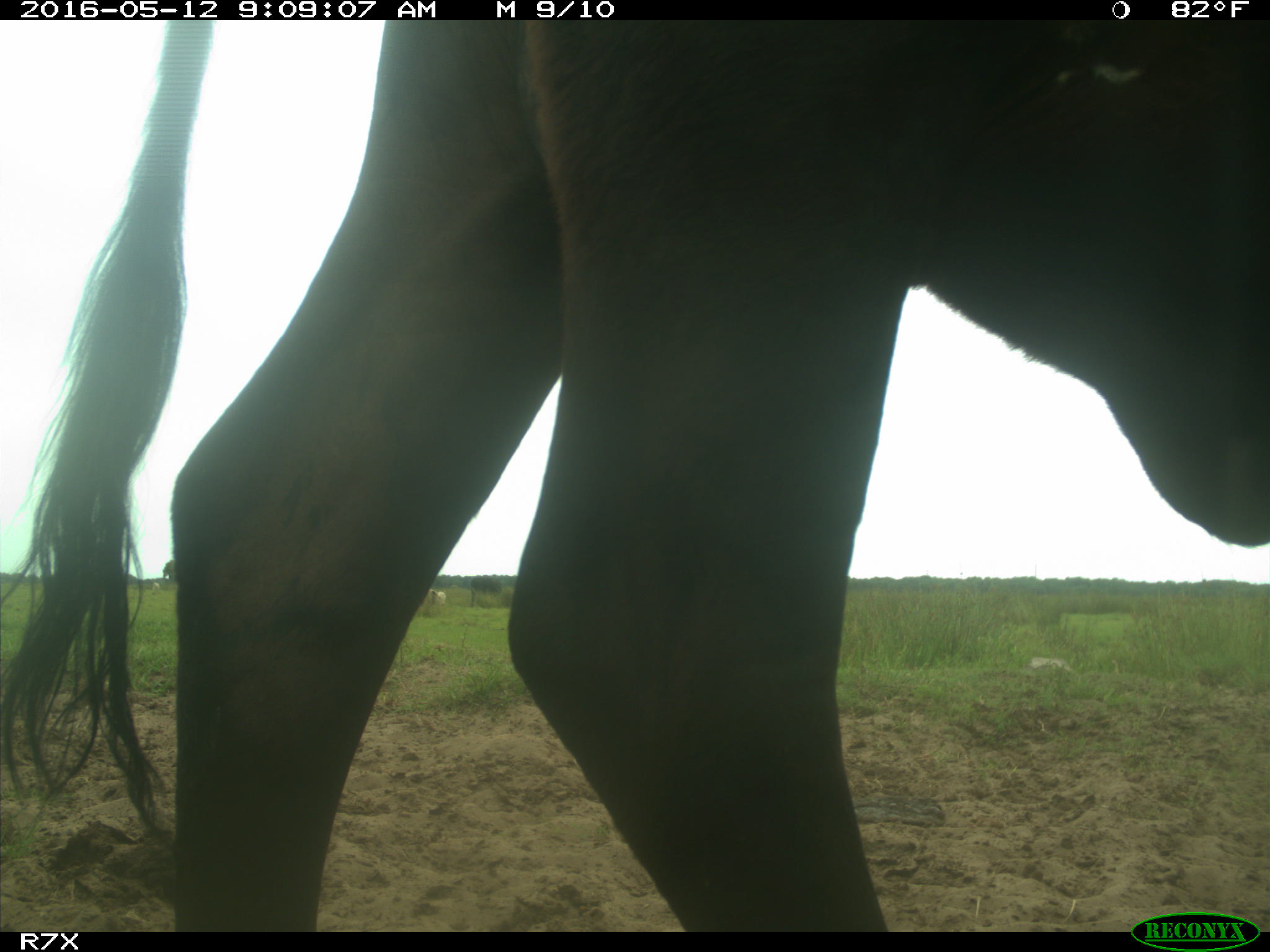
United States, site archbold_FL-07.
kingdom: Animalia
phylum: Chordata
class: Mammalia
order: Artiodactyla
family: Bovidae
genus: Bos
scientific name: Bos taurus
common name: domestic cow